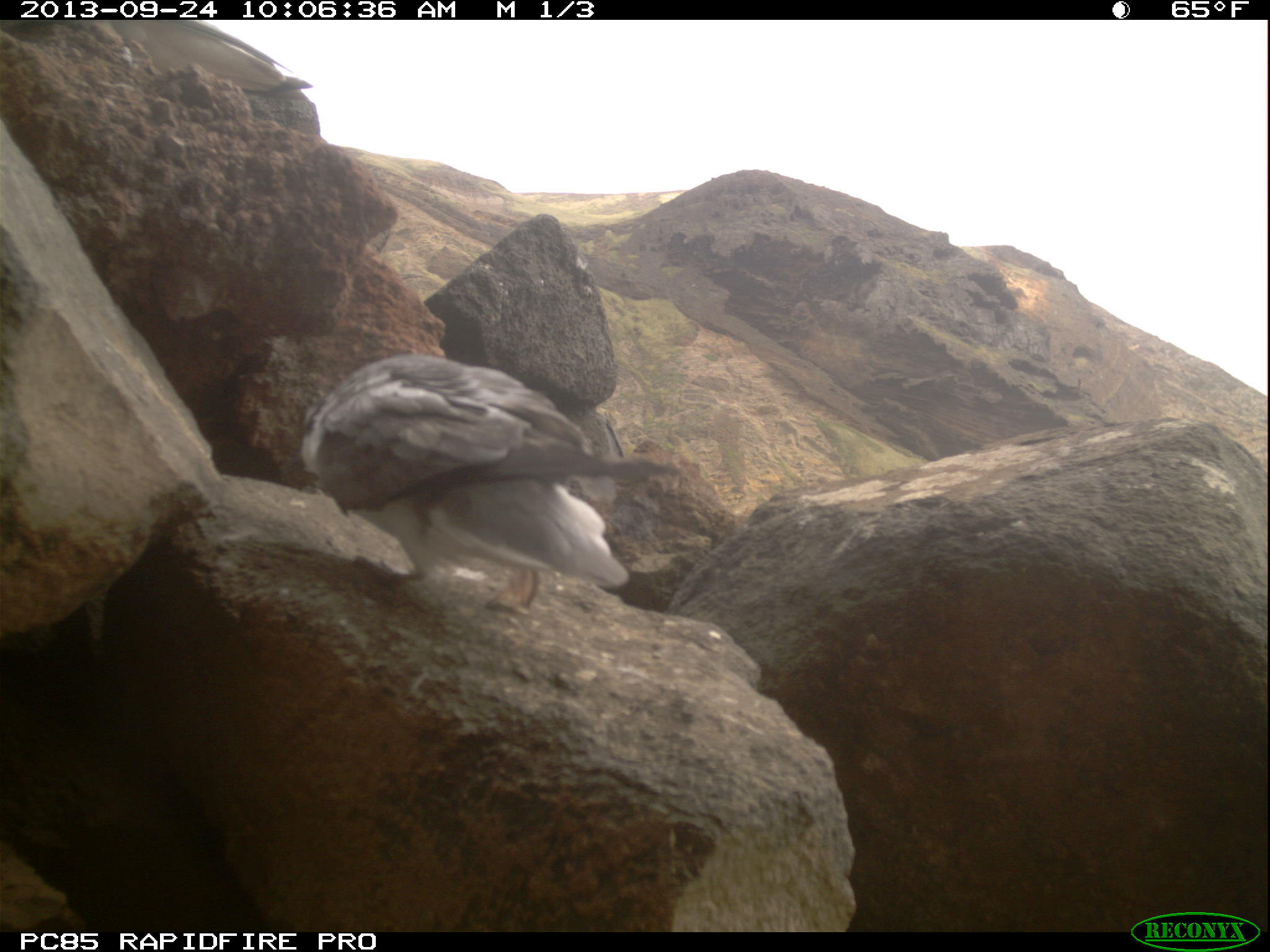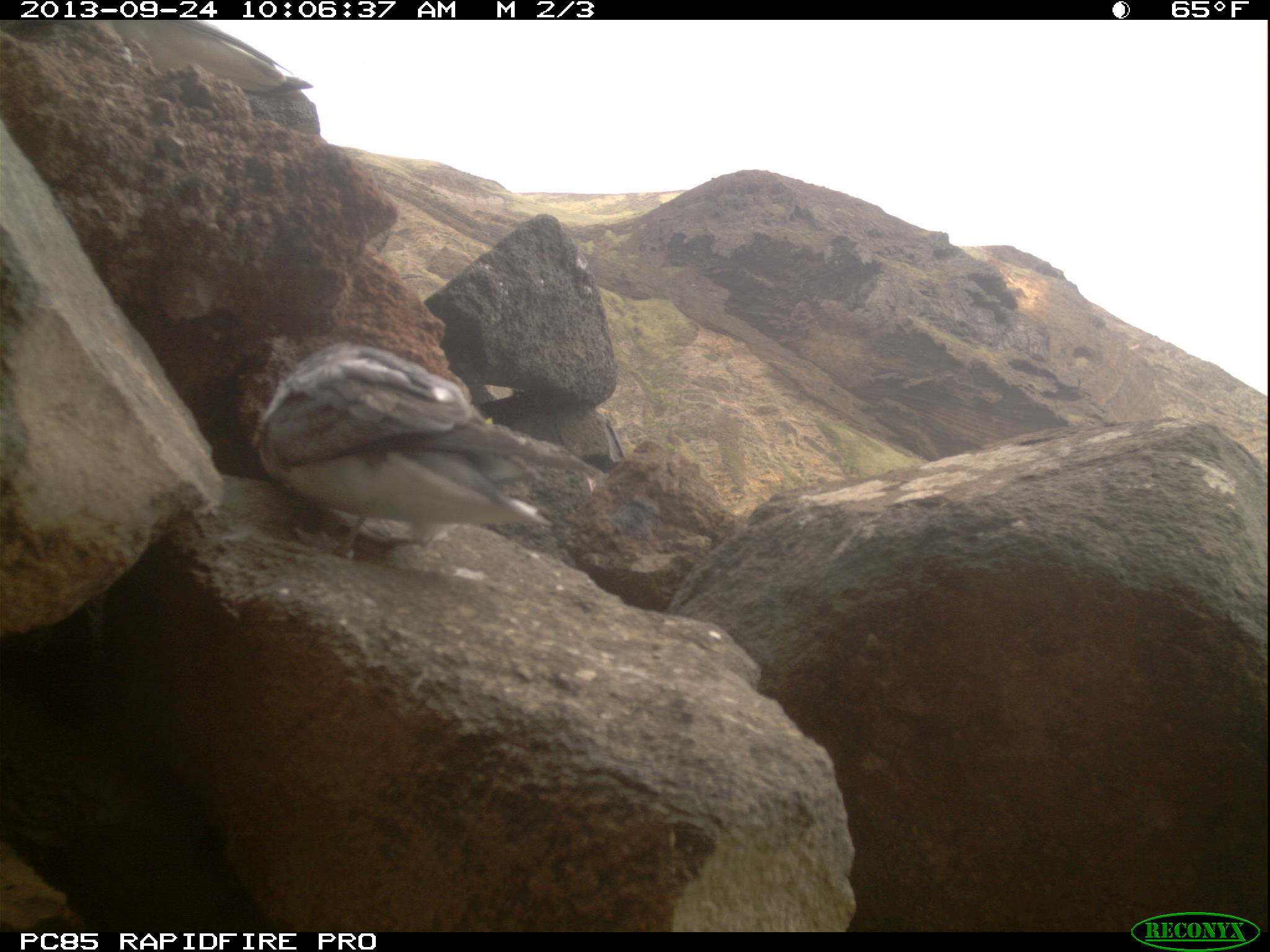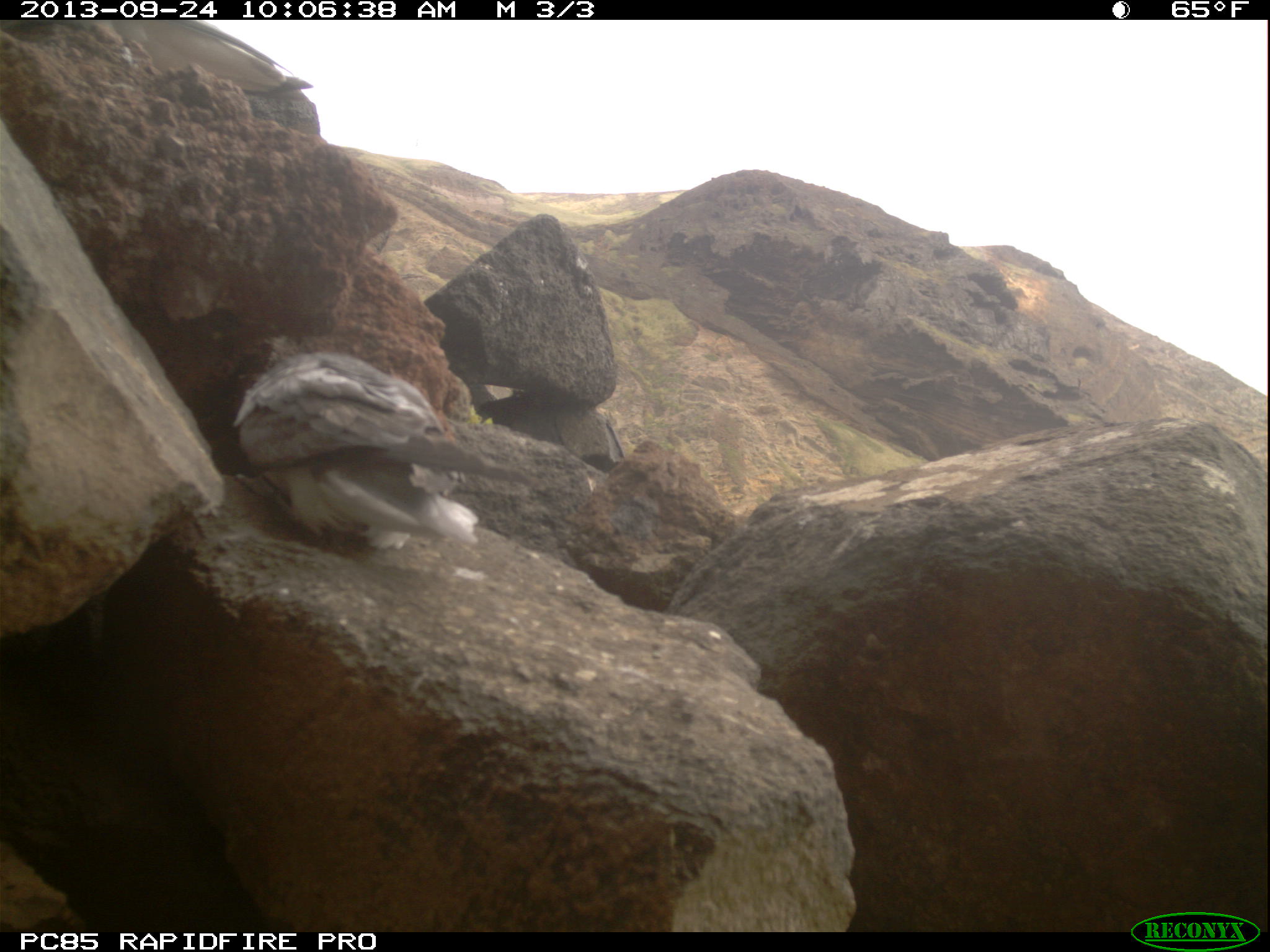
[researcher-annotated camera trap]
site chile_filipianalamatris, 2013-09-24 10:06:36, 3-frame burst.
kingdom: Animalia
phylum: Chordata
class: Aves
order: Procellariiformes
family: Procellariidae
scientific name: Procellariidae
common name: petrel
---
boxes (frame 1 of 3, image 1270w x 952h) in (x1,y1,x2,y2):
petrel: (298,353,685,620); (117,19,328,129)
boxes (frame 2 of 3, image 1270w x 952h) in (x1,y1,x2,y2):
petrel: (244,330,618,568); (115,18,329,131)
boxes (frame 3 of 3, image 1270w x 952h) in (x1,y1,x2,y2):
petrel: (230,319,558,579); (118,18,331,133)